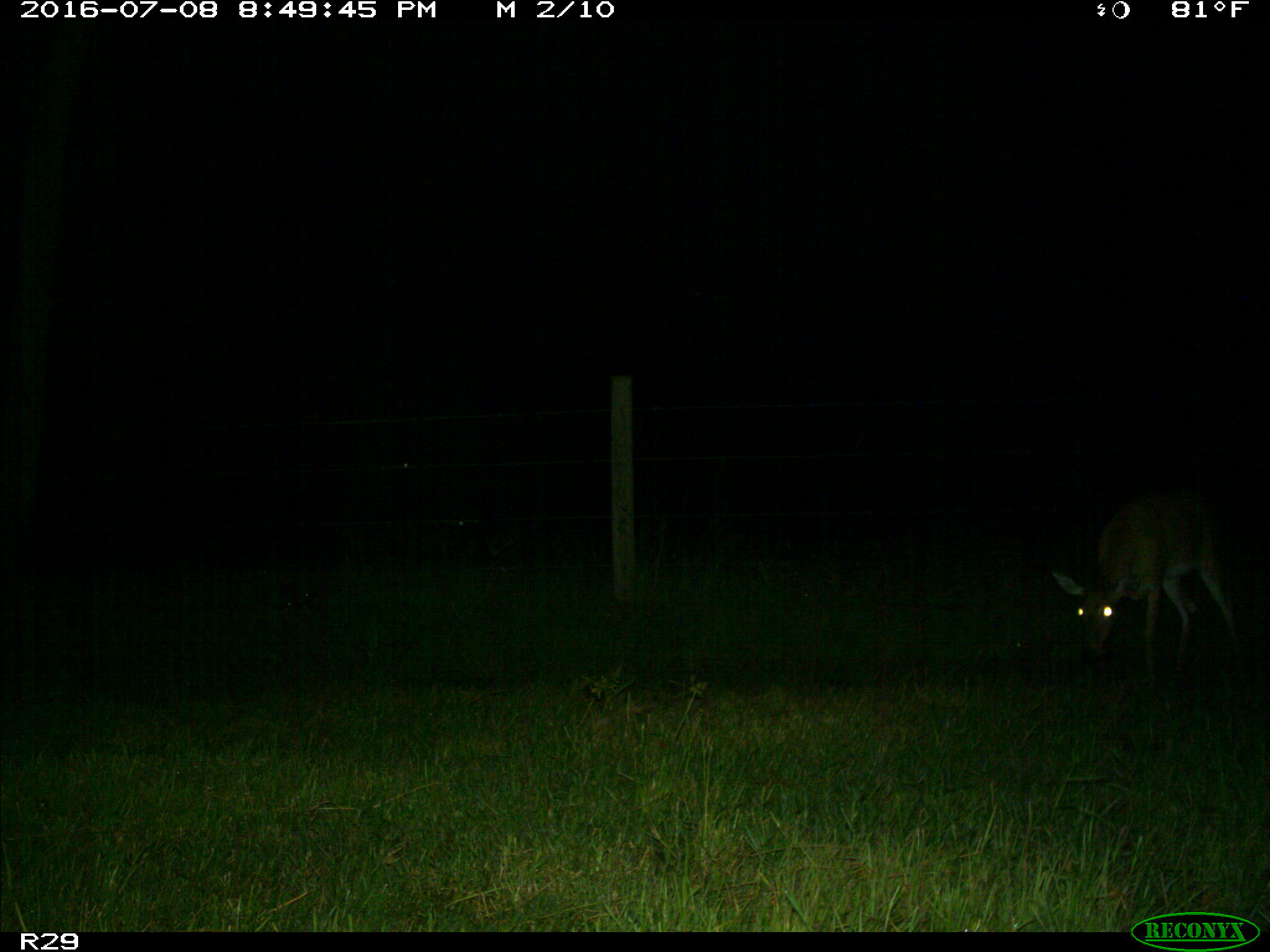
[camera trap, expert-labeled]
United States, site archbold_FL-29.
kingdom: Animalia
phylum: Chordata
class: Mammalia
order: Artiodactyla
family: Cervidae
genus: Odocoileus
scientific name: Odocoileus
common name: deer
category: unidentified deer